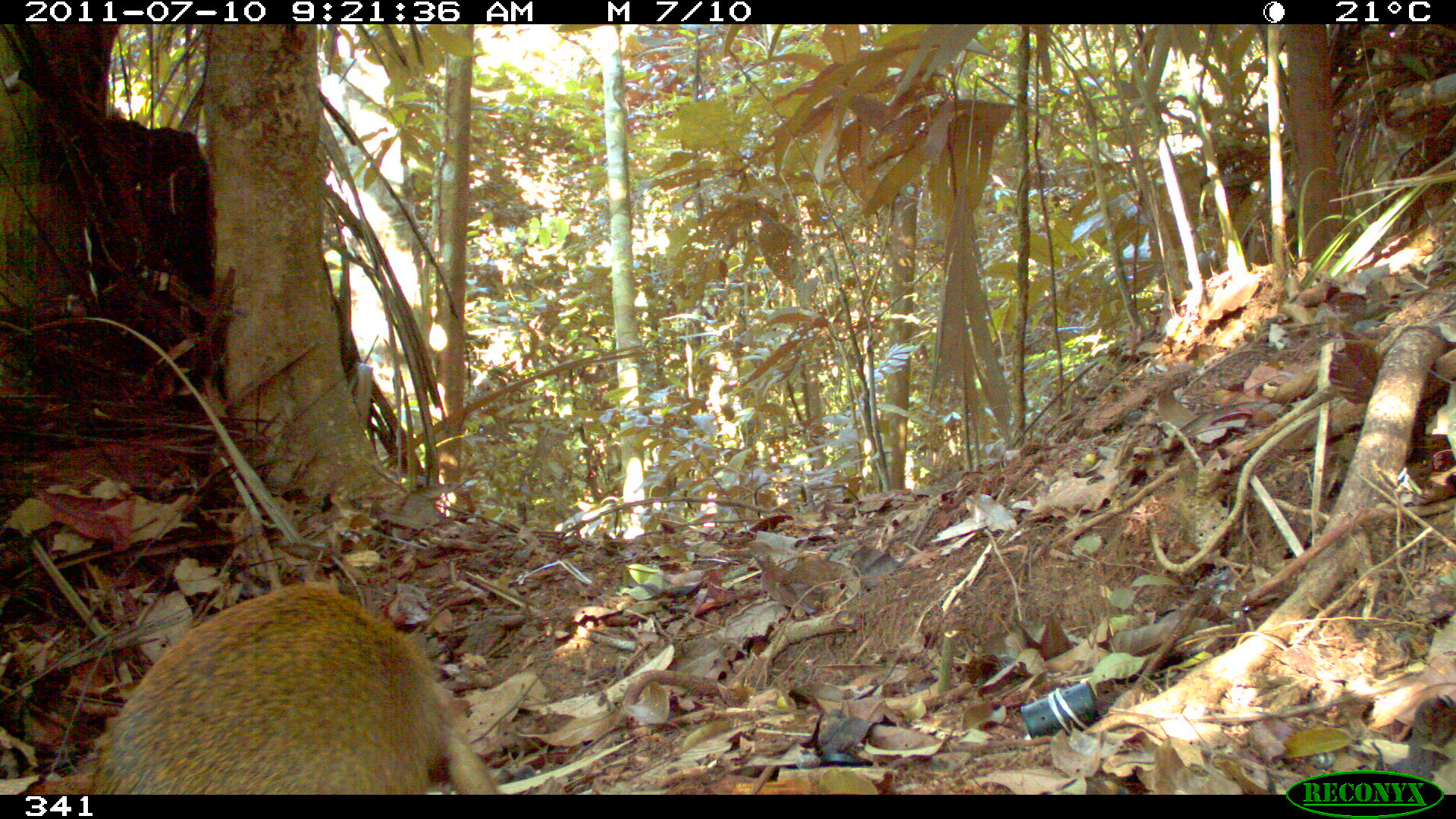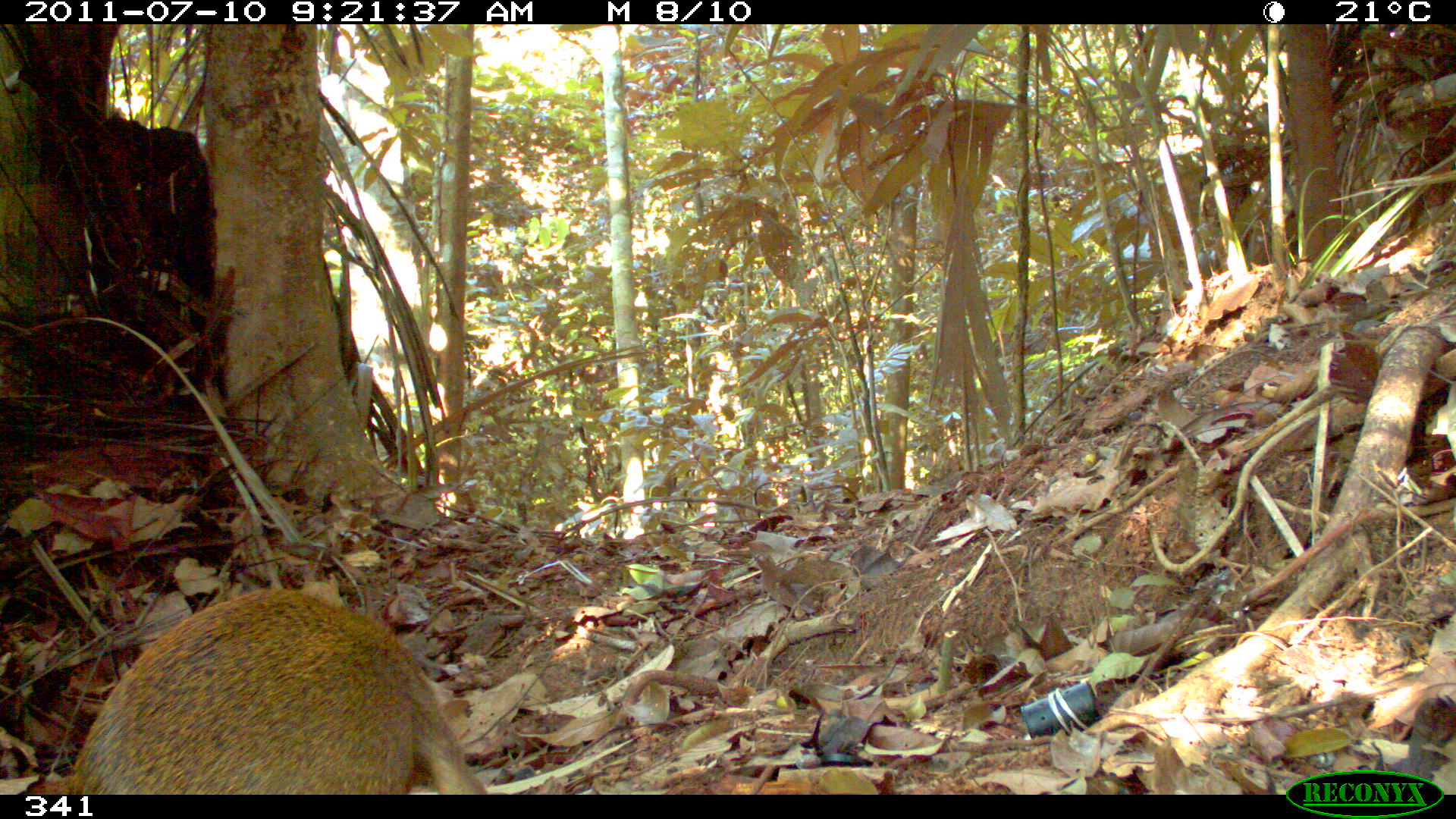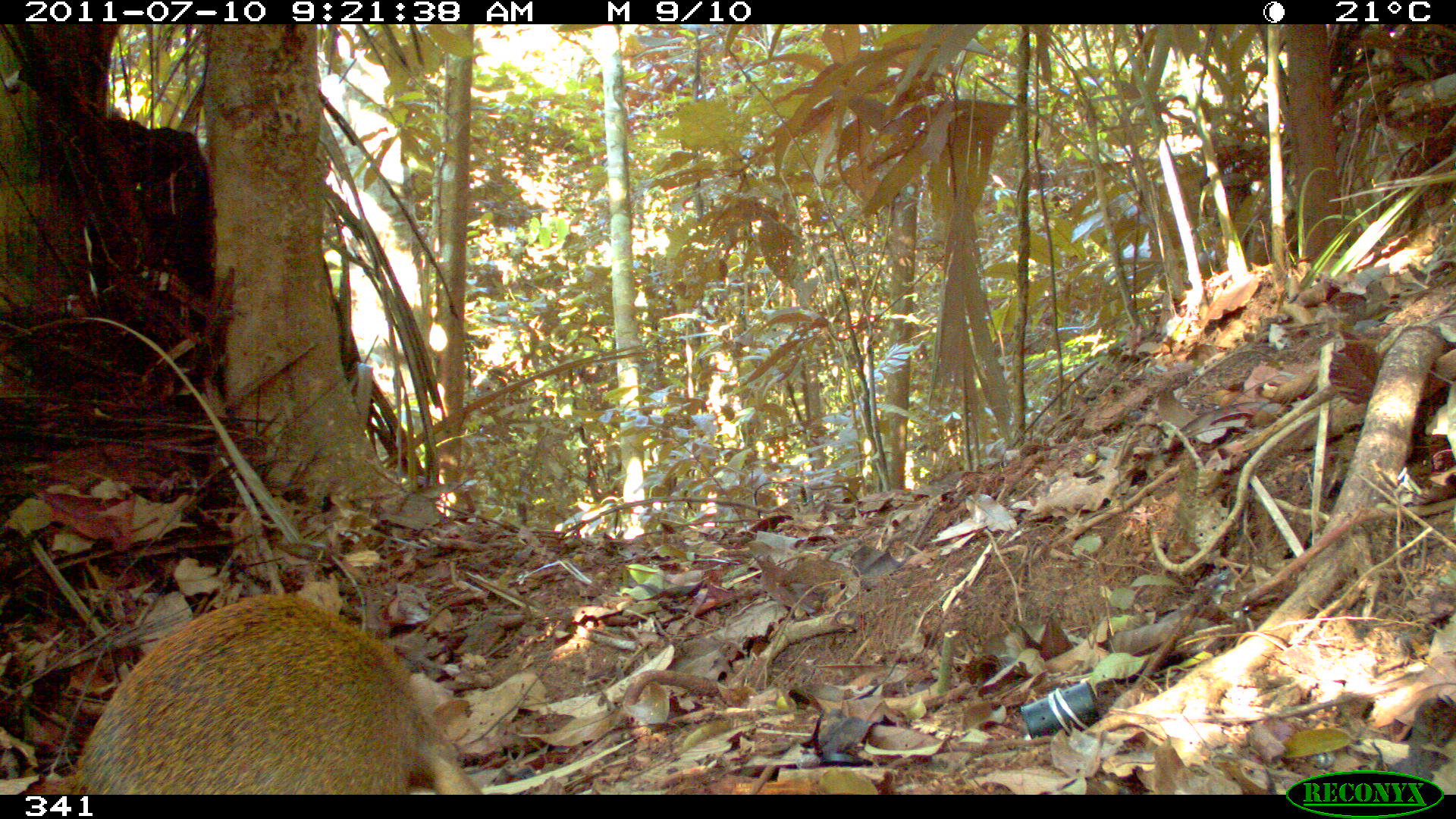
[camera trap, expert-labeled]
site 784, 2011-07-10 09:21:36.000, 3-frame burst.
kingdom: Animalia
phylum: Chordata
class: Mammalia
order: Rodentia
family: Dasyproctidae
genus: Dasyprocta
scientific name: Dasyprocta punctata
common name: central american agouti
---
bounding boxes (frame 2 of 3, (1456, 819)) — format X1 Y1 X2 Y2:
dasyprocta punctata: 56 586 490 790